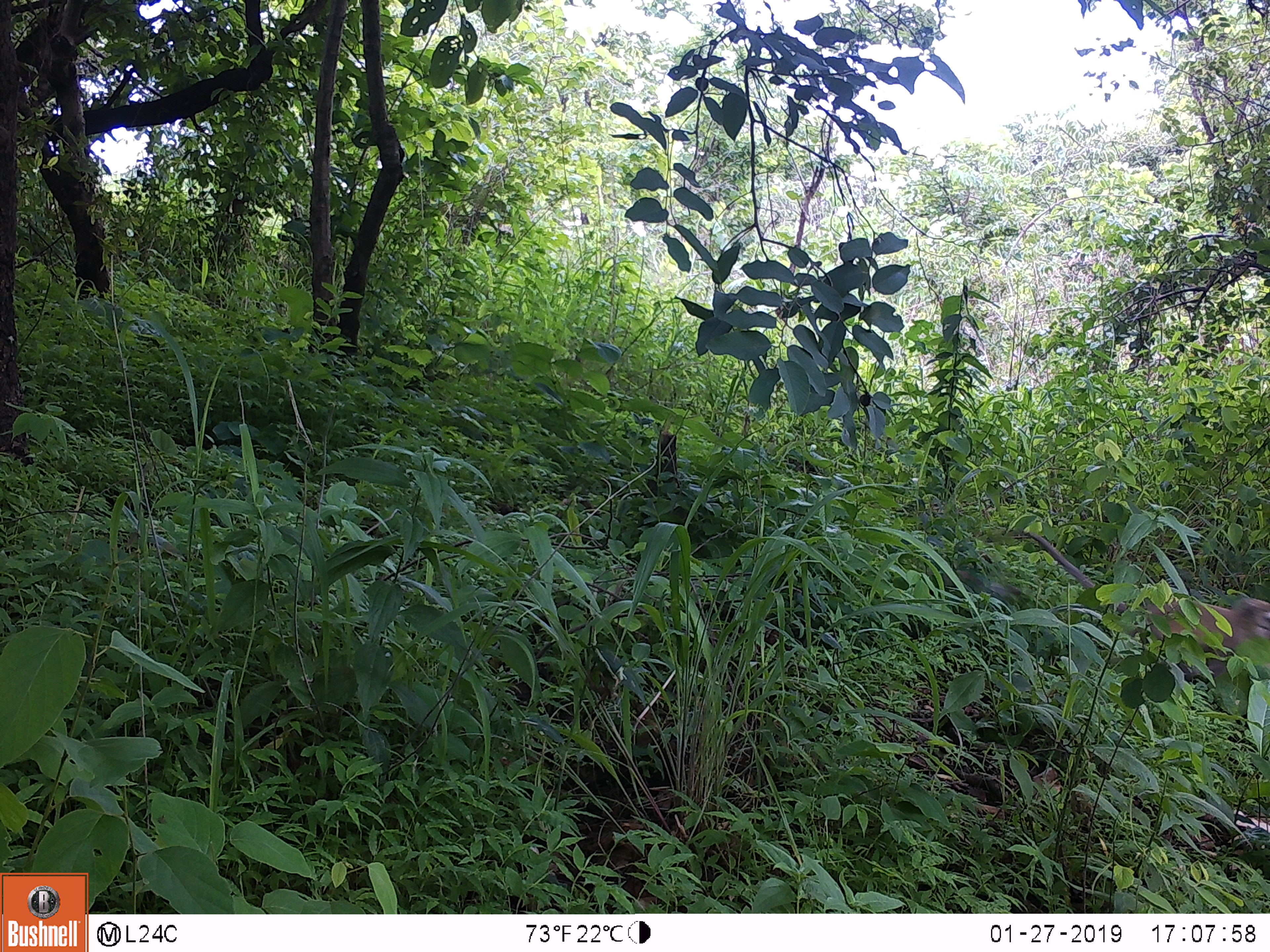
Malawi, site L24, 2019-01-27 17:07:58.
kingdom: Animalia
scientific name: Animalia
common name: other animal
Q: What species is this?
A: Other animal (Animalia).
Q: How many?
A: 1.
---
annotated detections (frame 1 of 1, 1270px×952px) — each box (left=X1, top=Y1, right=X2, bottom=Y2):
other animal: (left=1010, top=527, right=1262, bottom=680)